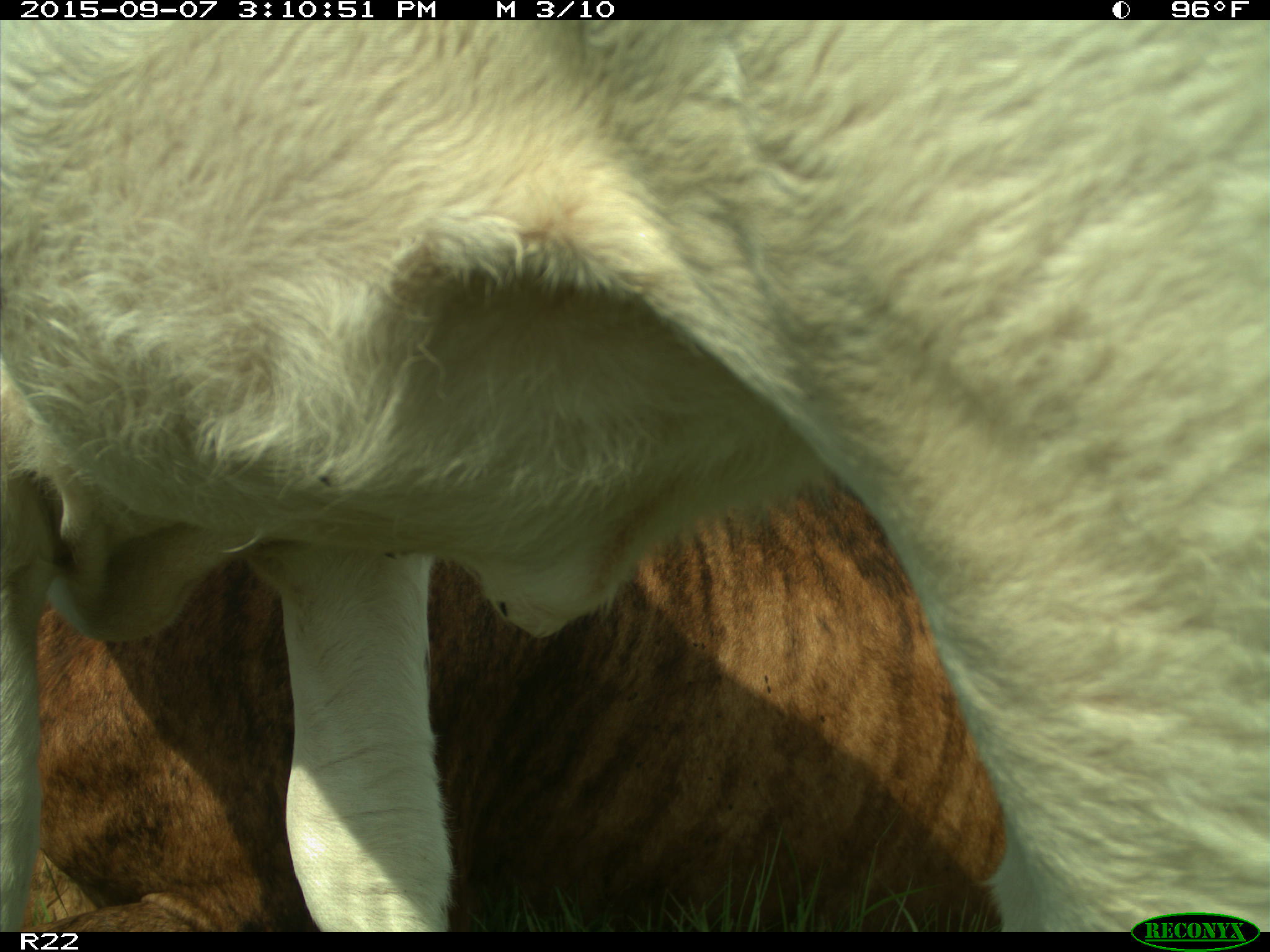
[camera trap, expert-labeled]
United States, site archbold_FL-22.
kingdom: Animalia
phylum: Chordata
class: Mammalia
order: Artiodactyla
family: Bovidae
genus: Bos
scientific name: Bos taurus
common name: domestic cow